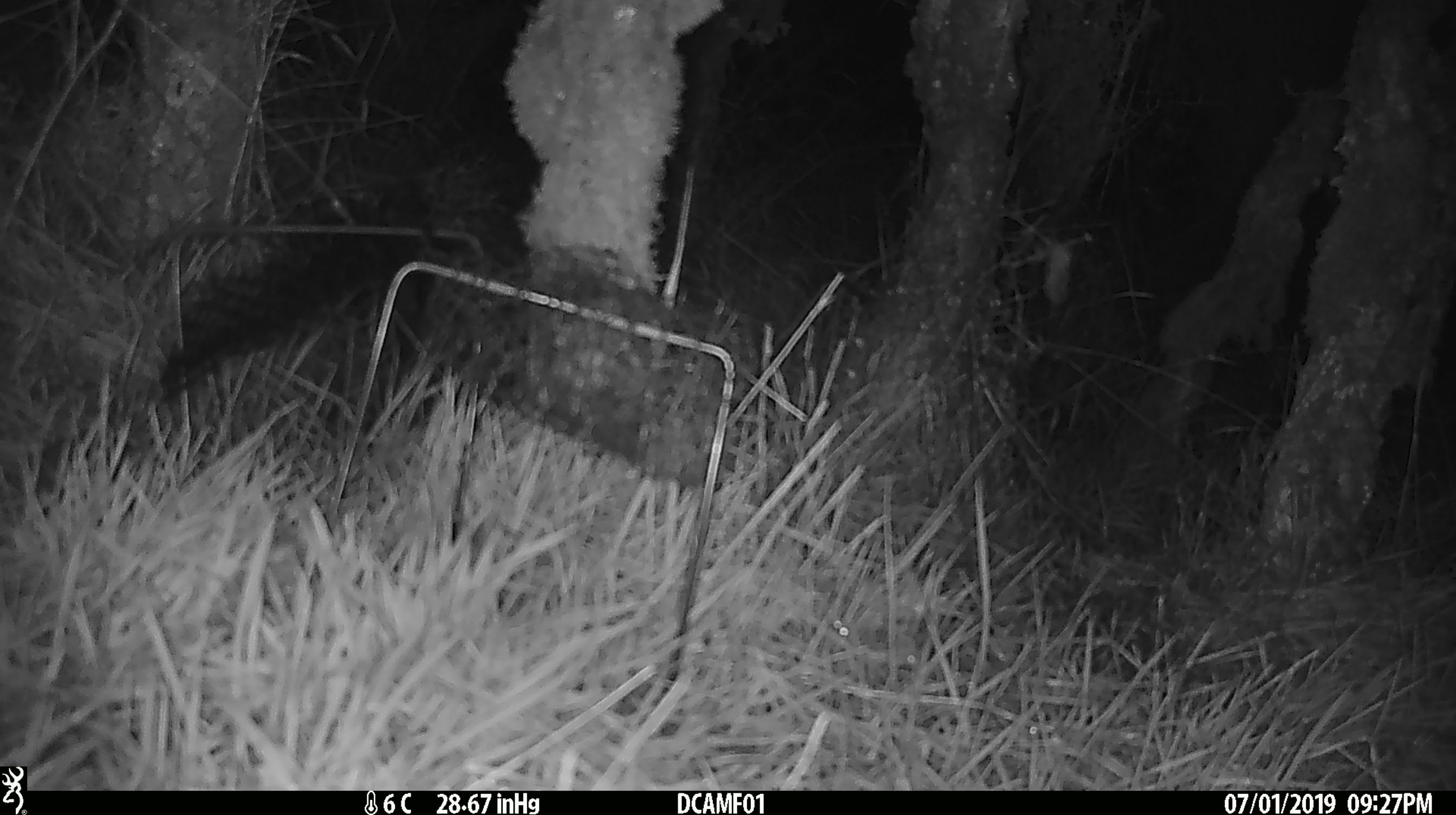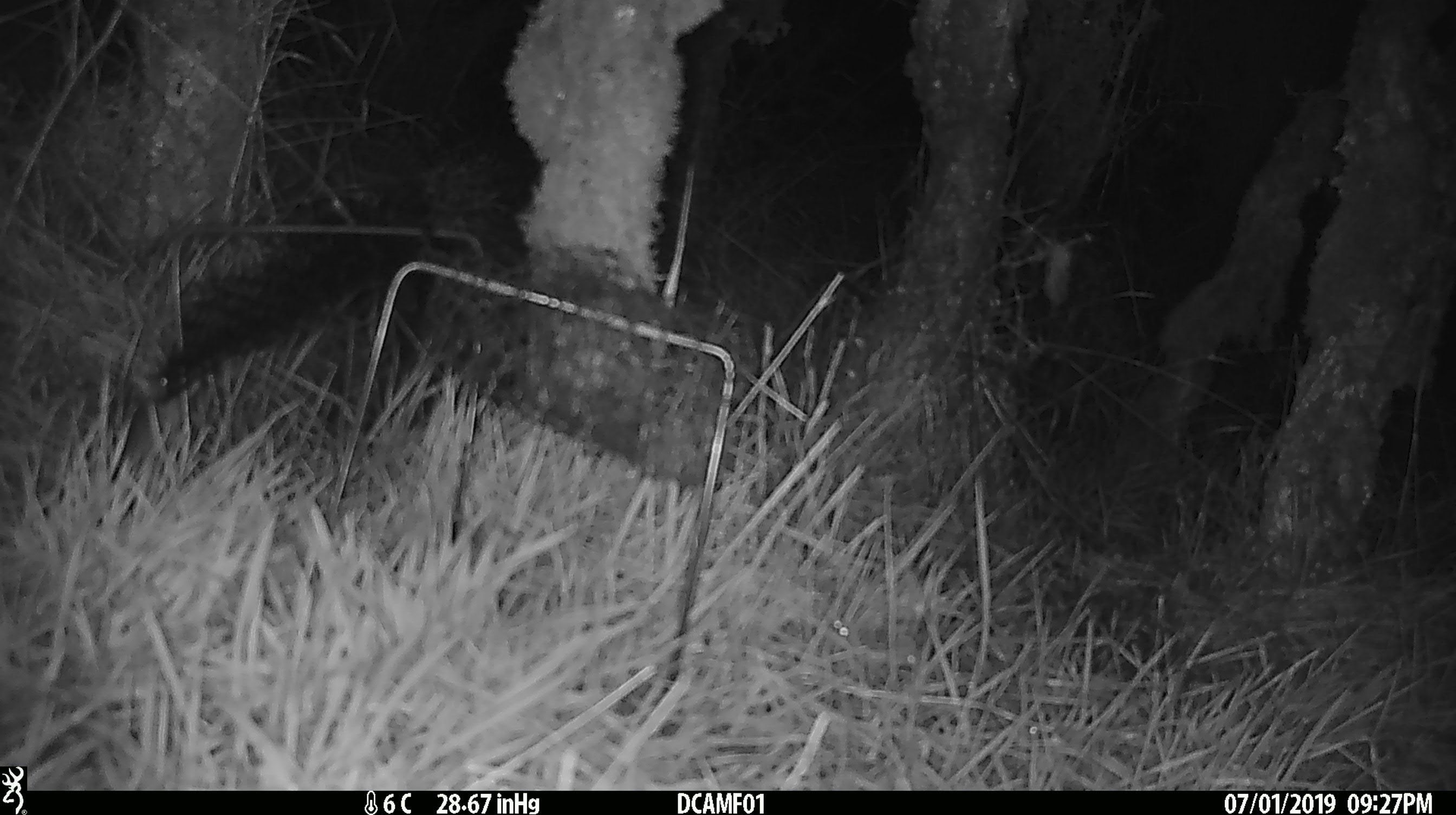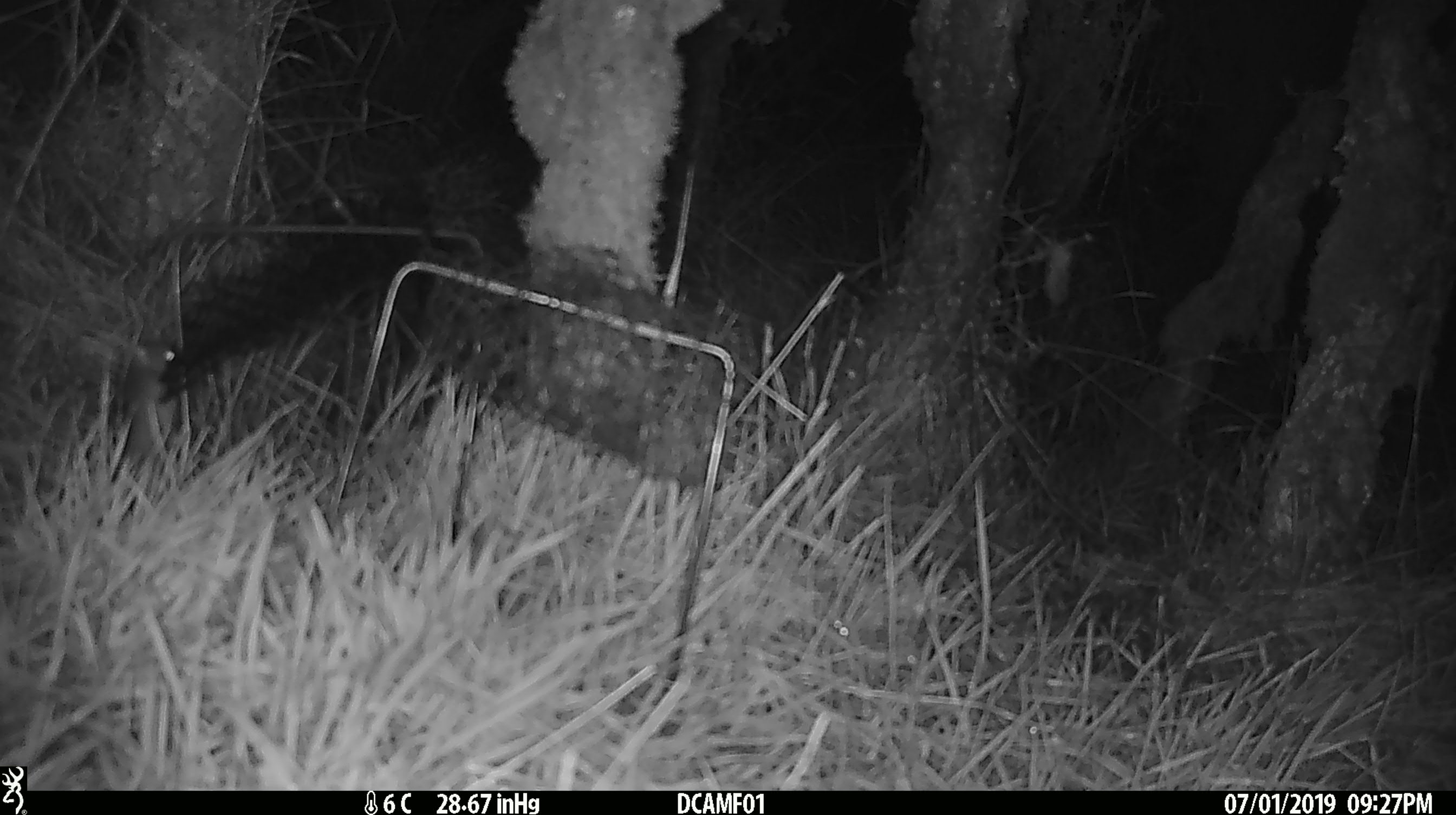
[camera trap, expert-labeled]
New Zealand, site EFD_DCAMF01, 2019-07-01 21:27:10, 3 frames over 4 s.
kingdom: Animalia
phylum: Chordata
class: Mammalia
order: Rodentia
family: Muridae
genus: Mus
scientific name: Mus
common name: mouse